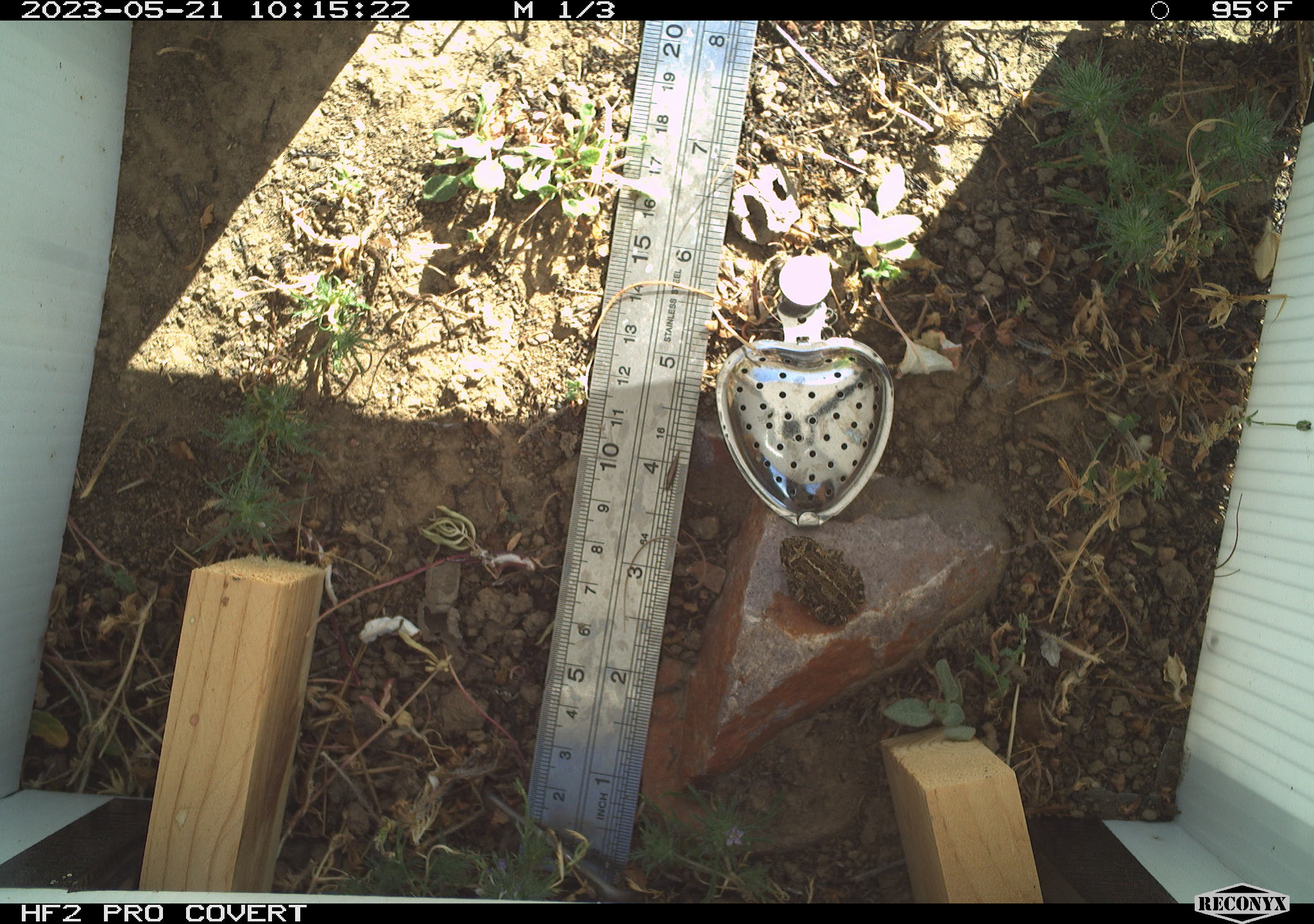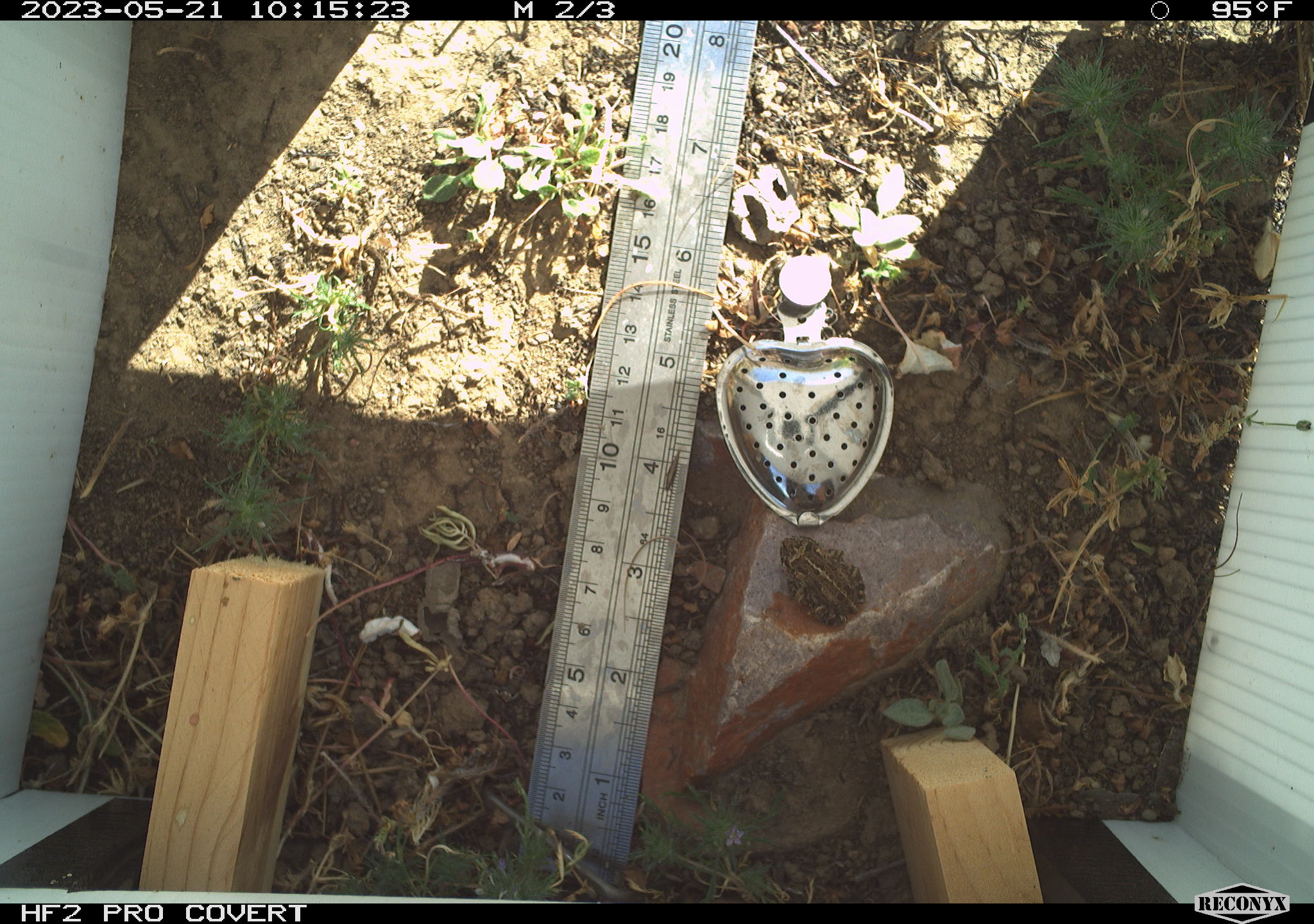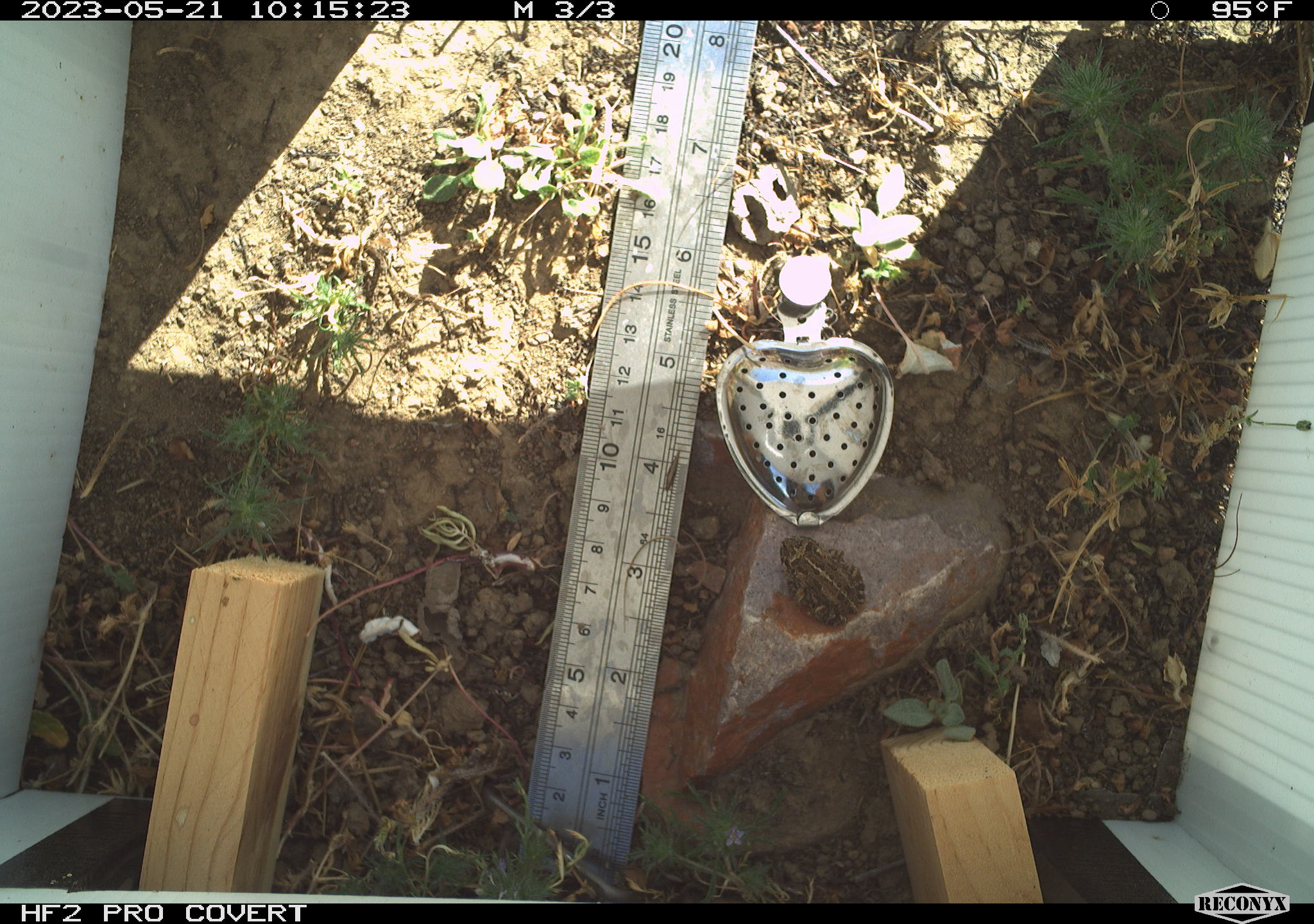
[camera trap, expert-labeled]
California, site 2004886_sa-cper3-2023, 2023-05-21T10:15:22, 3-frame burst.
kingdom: Animalia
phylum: Chordata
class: Amphibia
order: Anura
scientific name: Anura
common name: frogs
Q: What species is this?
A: Frogs (Anura).